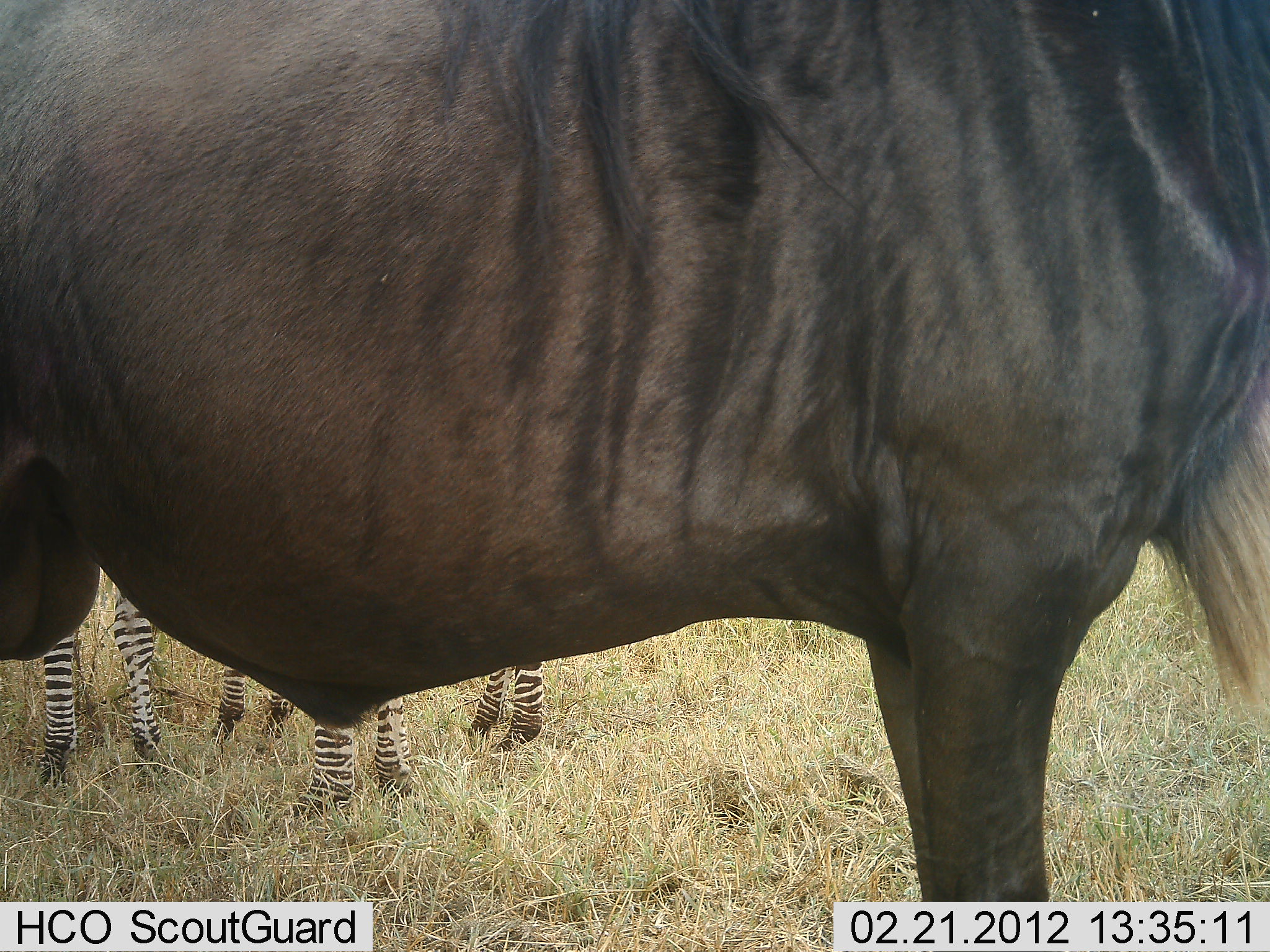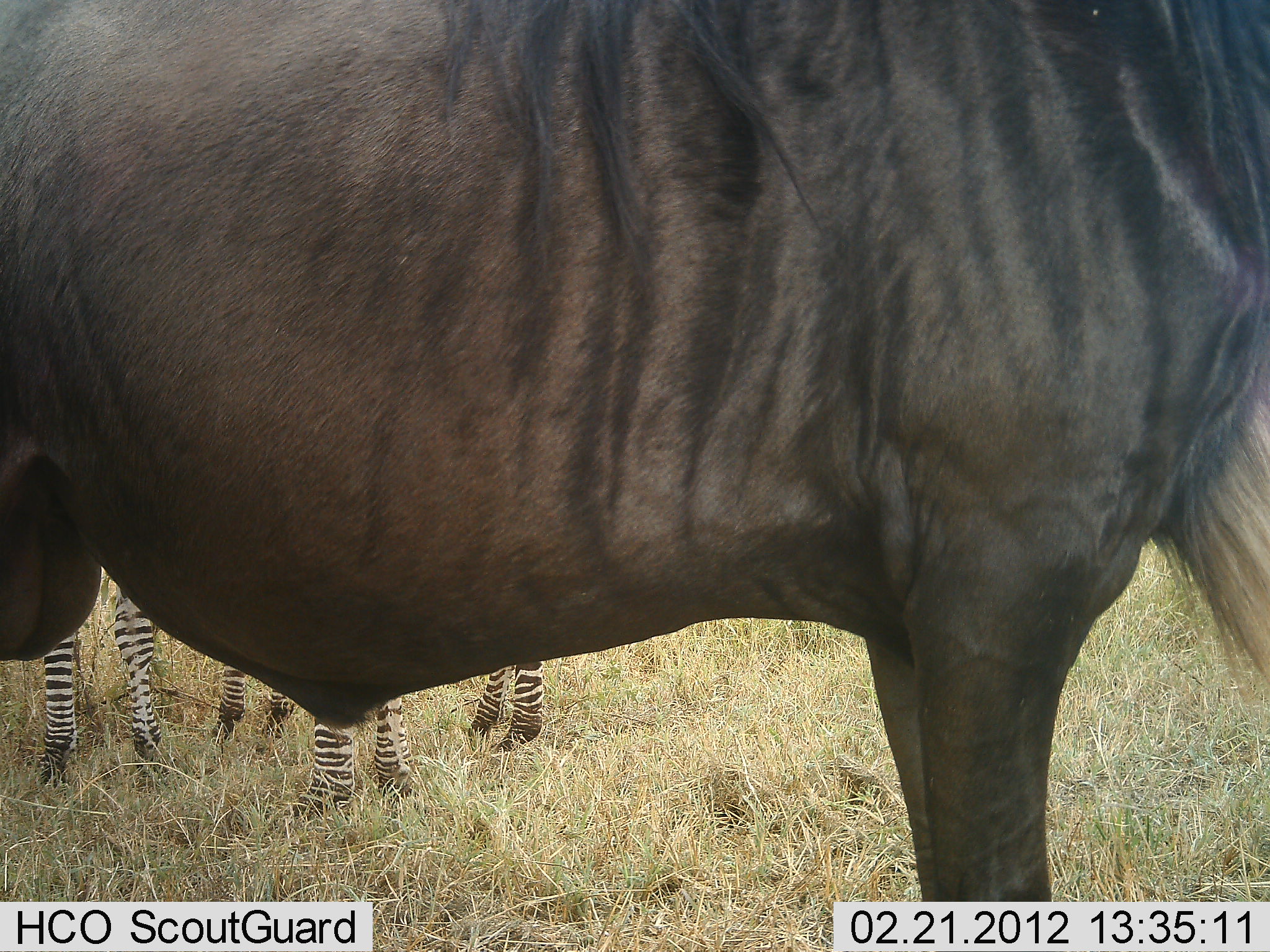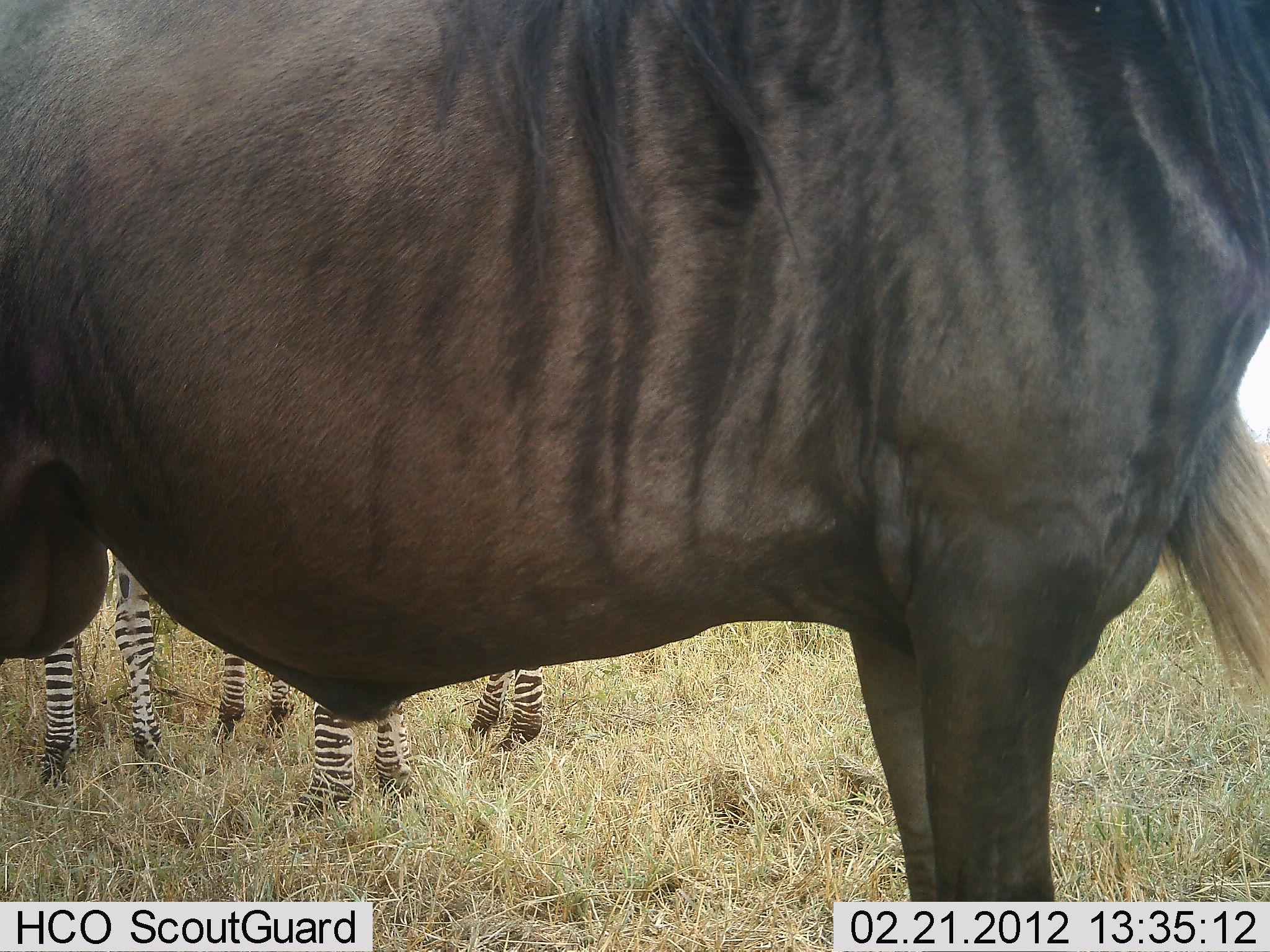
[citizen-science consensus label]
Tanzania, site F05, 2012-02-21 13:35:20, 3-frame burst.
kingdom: Animalia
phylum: Chordata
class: Mammalia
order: Artiodactyla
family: Bovidae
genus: Connochaetes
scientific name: Connochaetes taurinus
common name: blue wildebeest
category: wildebeest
Wildebeest (blue wildebeest) (Connochaetes taurinus), count 1. Behavior (volunteer vote fractions): standing 100%, resting 0%, moving 0%, interacting 0%. Young present (vote fraction): 0%. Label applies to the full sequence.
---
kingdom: Animalia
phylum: Chordata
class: Mammalia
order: Perissodactyla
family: Equidae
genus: Equus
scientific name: Equus quagga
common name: plains zebra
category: zebra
Zebra (plains zebra) (Equus quagga), count 2. Behavior (volunteer vote fractions): standing 100%, resting 0%, moving 0%, interacting 0%. Young present (vote fraction): 6%. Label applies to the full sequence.